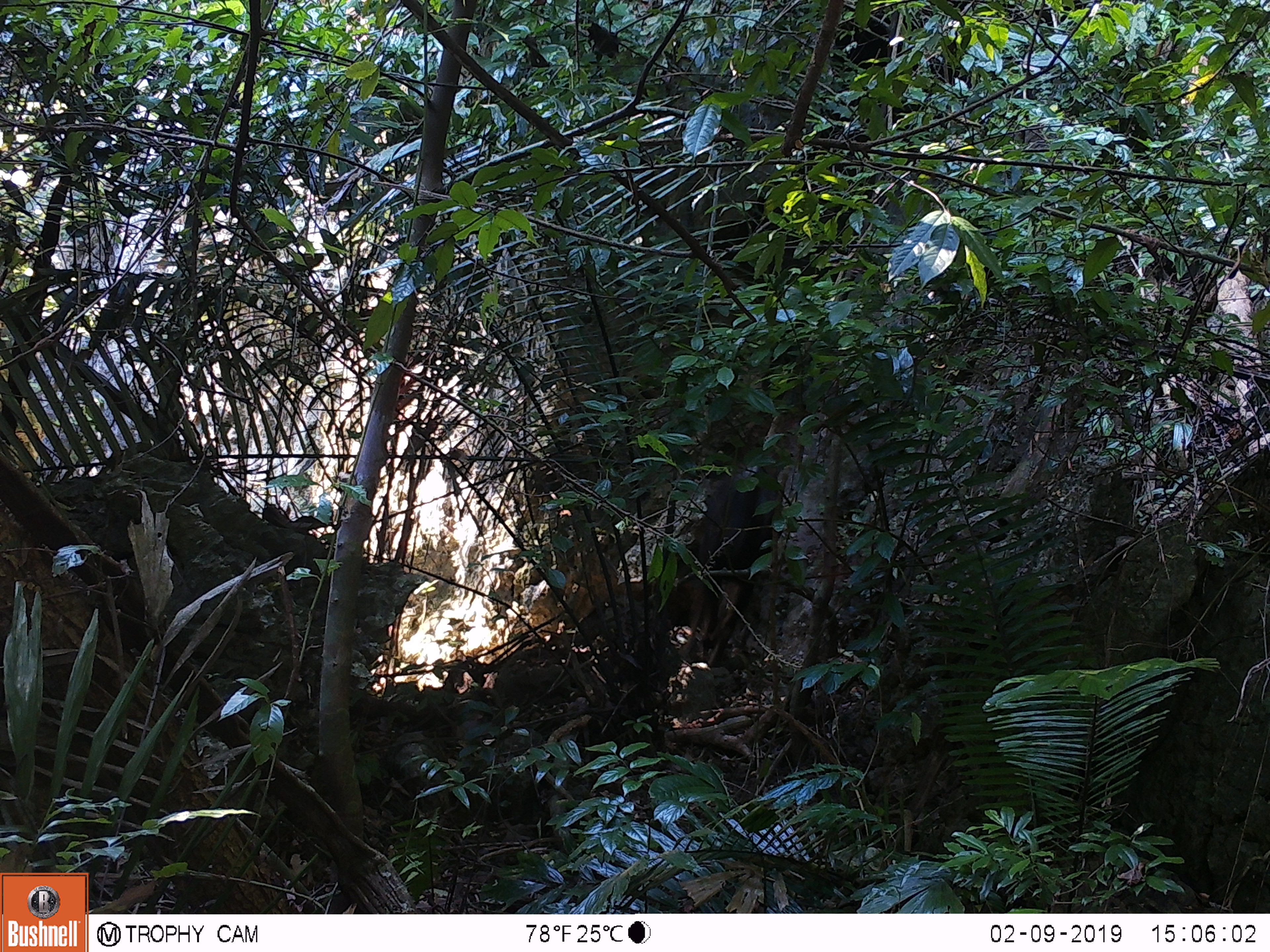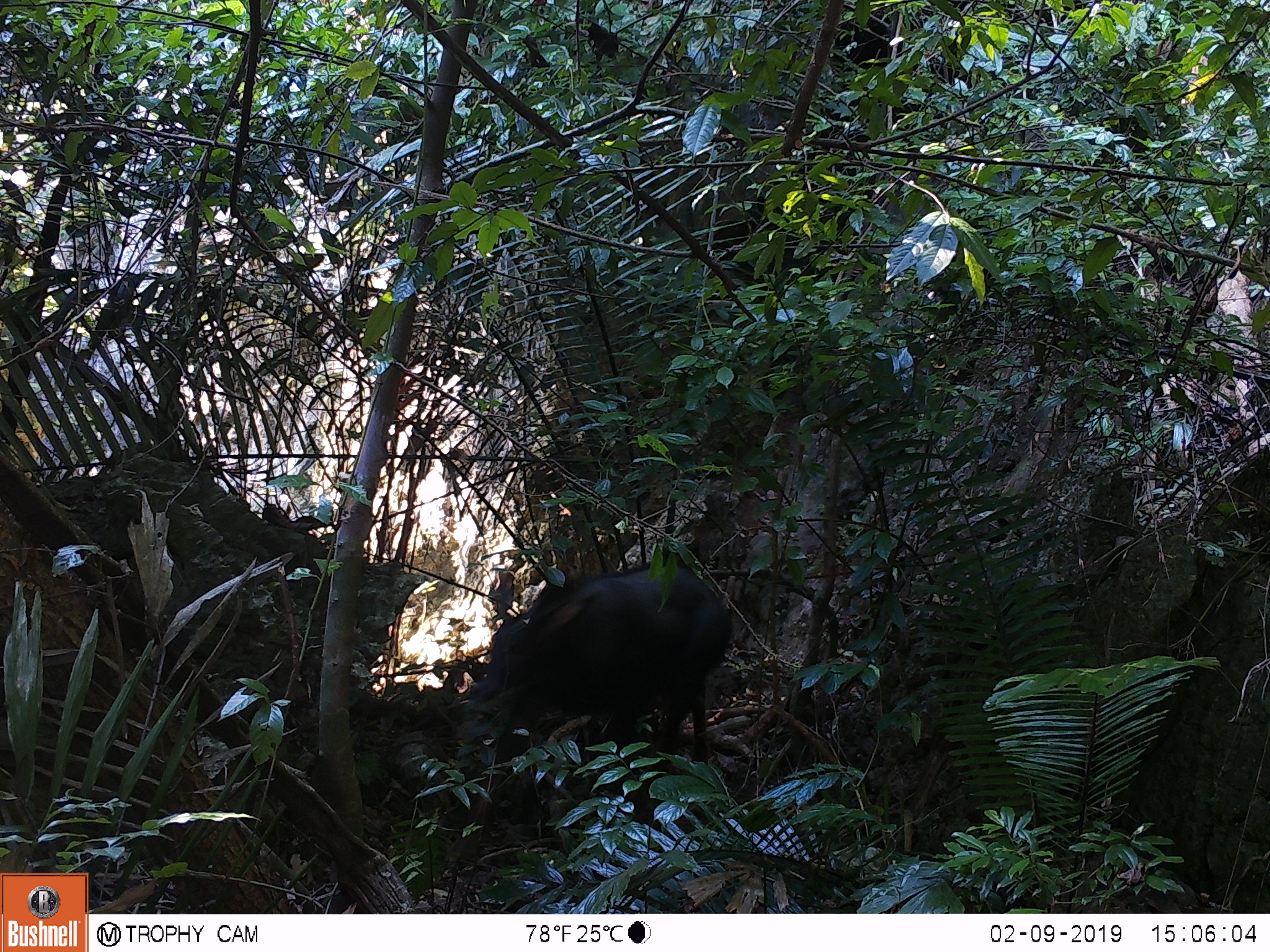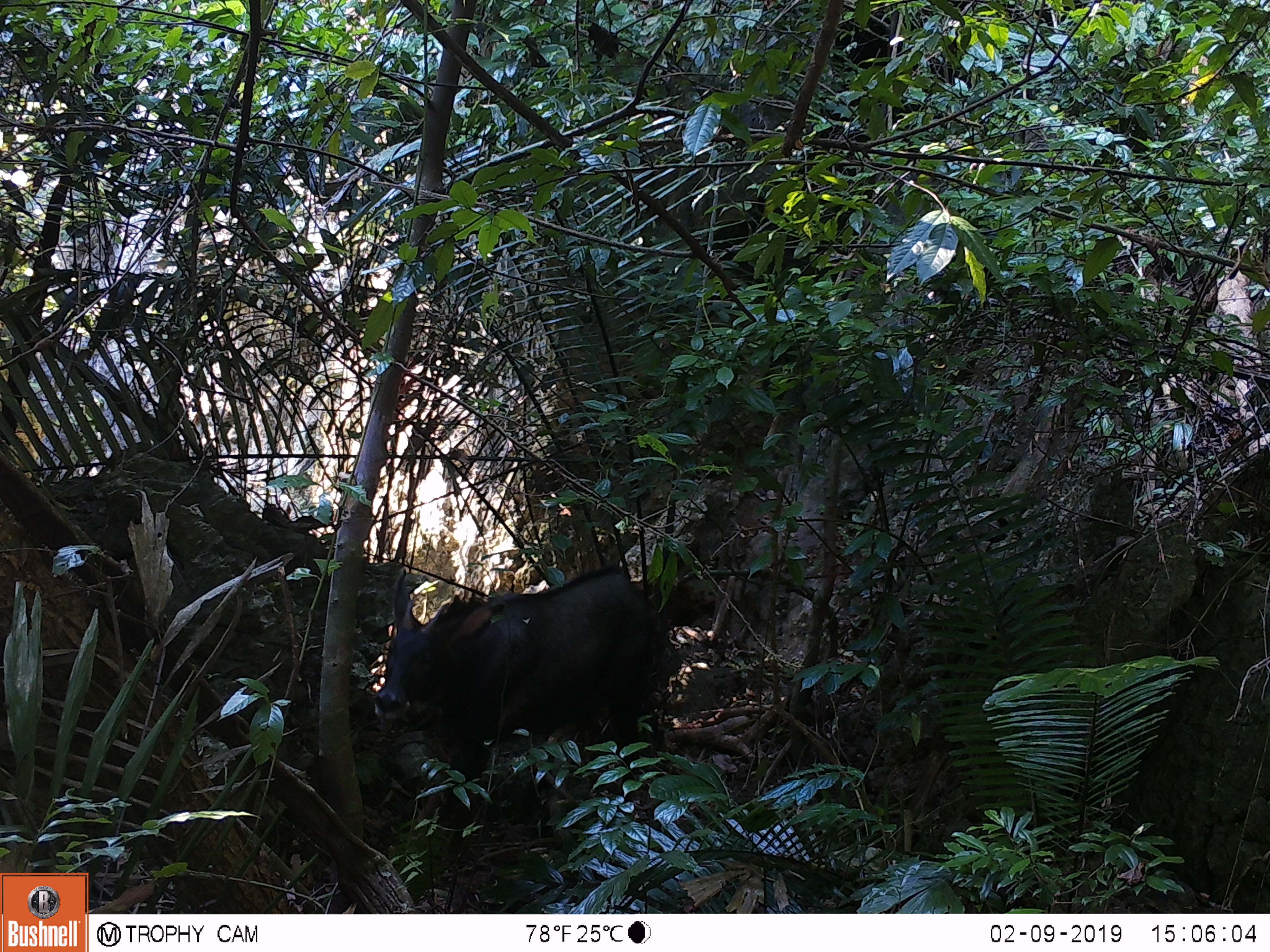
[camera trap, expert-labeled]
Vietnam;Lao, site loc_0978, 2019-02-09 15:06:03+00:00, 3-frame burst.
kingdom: Animalia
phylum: Chordata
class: Mammalia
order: Artiodactyla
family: Bovidae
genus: Capricornis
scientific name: Capricornis sumatraensis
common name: chinese serow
Chinese serow (Capricornis sumatraensis). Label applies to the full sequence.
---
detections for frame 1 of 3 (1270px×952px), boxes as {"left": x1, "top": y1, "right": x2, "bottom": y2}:
chinese serow: {"left": 680, "top": 461, "right": 786, "bottom": 668}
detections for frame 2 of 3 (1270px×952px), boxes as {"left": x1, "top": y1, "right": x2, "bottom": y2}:
chinese serow: {"left": 467, "top": 560, "right": 733, "bottom": 814}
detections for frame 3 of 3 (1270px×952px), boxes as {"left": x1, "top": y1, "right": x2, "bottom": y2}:
chinese serow: {"left": 374, "top": 564, "right": 663, "bottom": 856}